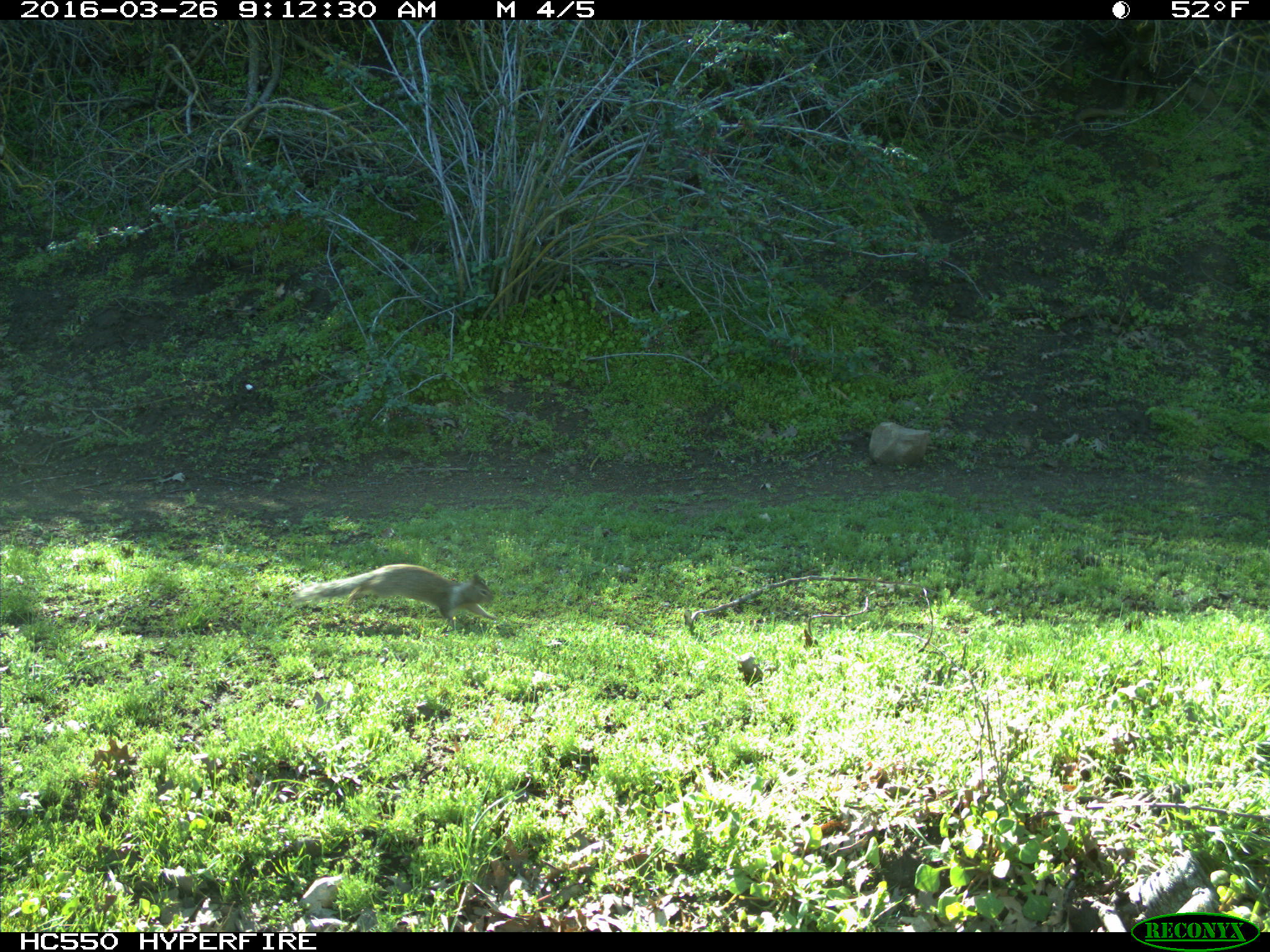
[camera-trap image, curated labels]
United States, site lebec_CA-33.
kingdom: Animalia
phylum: Chordata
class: Mammalia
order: Rodentia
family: Sciuridae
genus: Otospermophilus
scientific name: Otospermophilus beecheyi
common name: california ground squirrel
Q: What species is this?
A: Otospermophilus beecheyi (california ground squirrel).